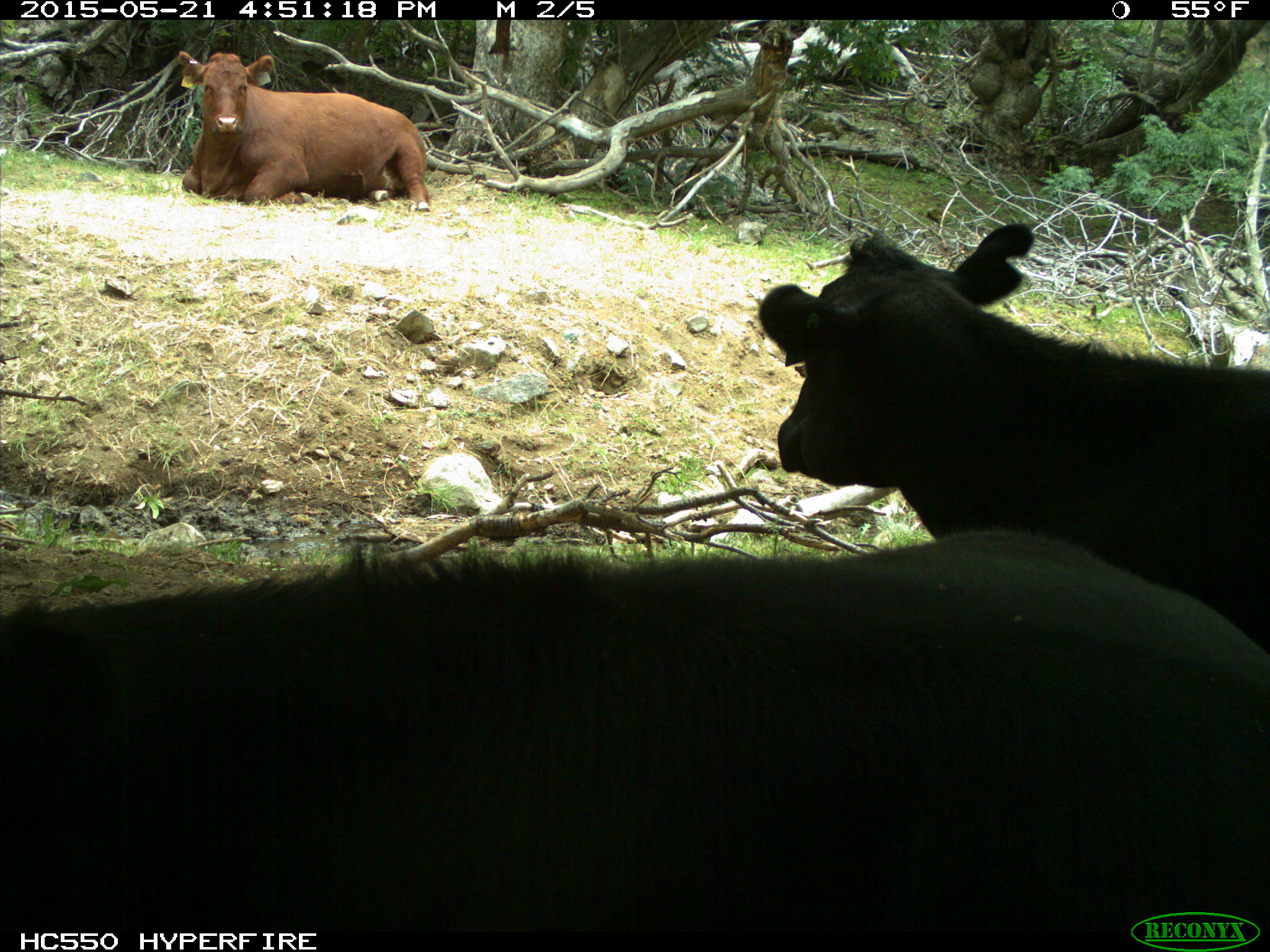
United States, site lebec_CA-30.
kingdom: Animalia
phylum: Chordata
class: Mammalia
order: Artiodactyla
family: Bovidae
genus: Bos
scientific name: Bos taurus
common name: domestic cow